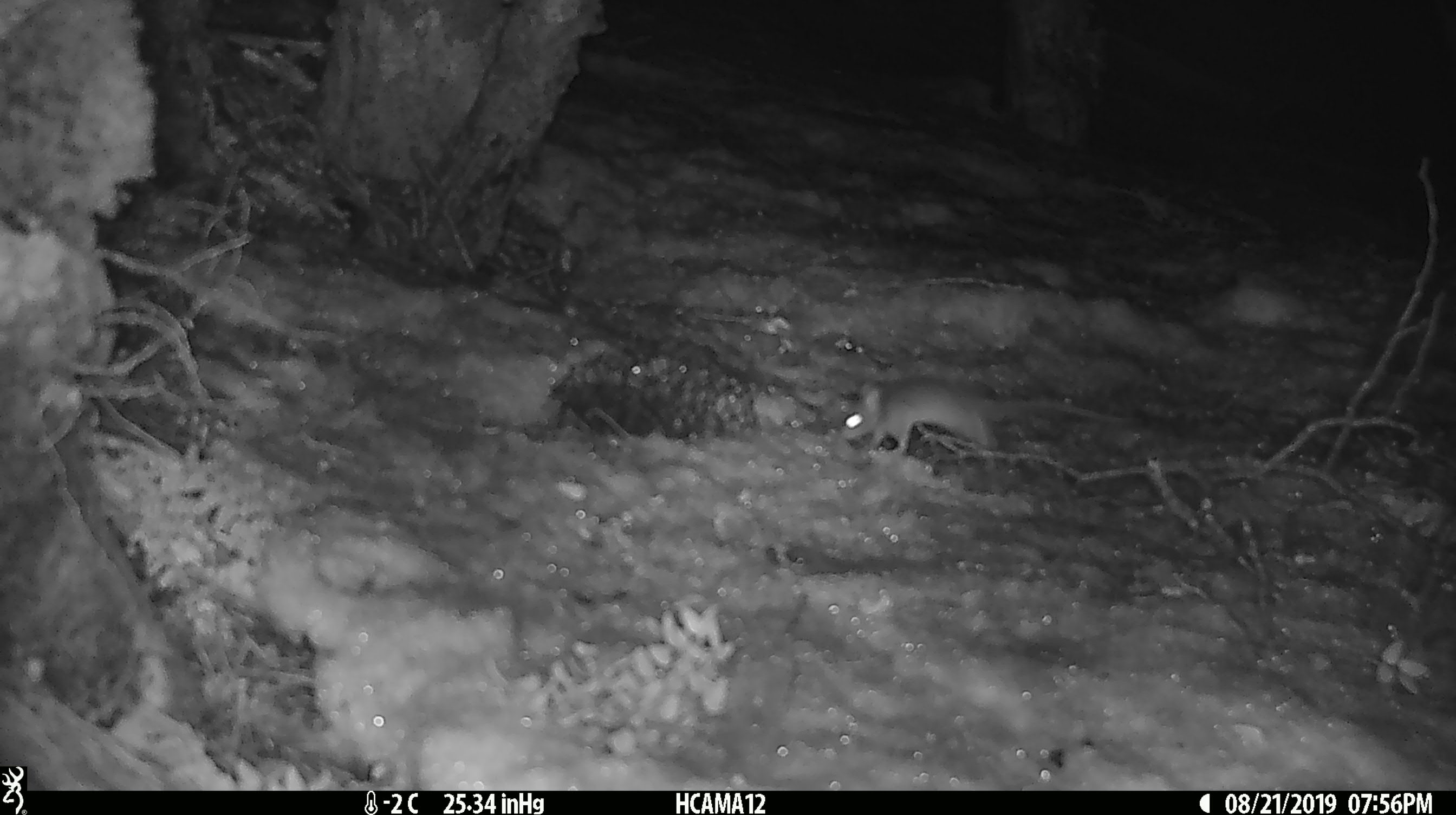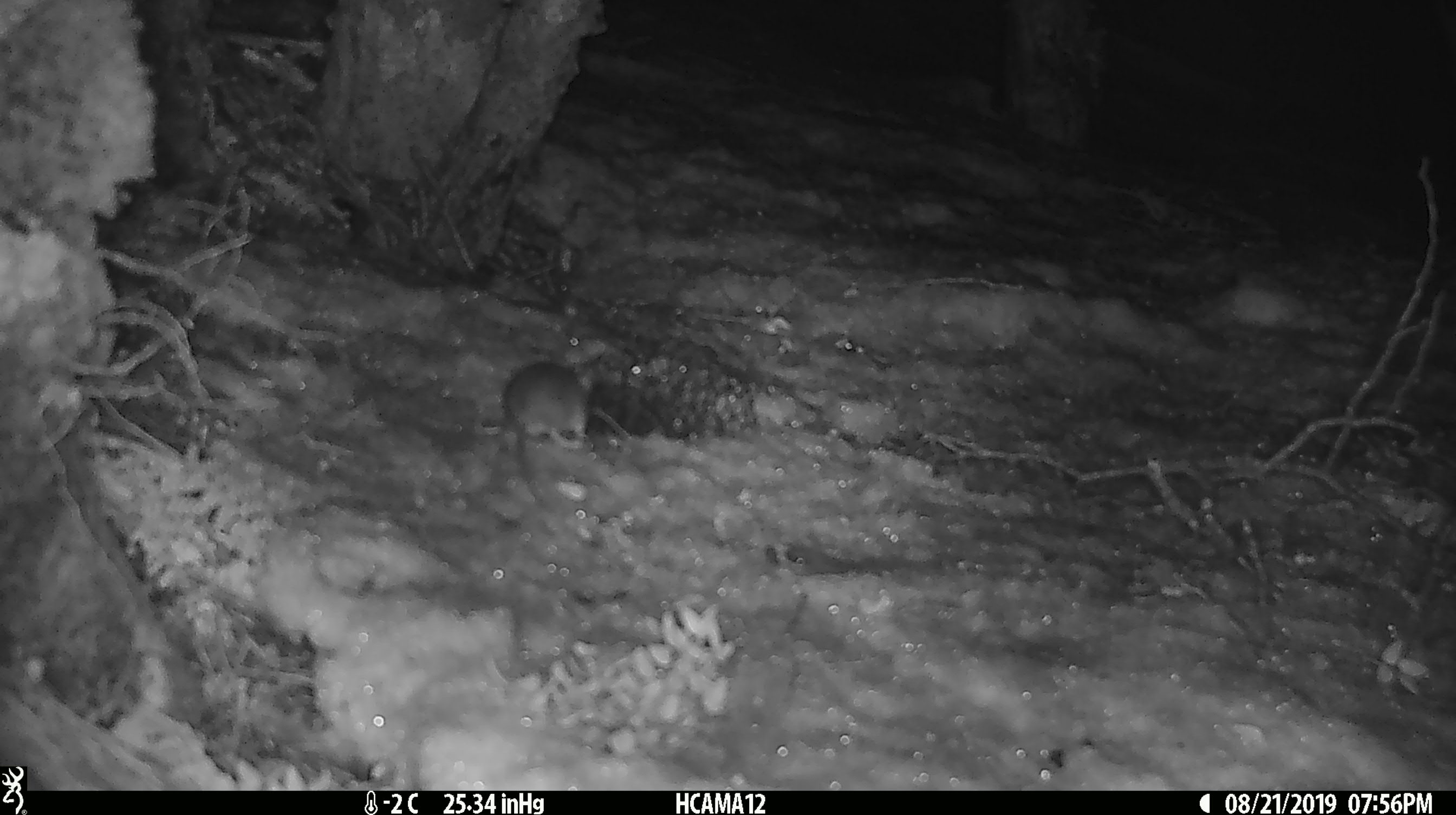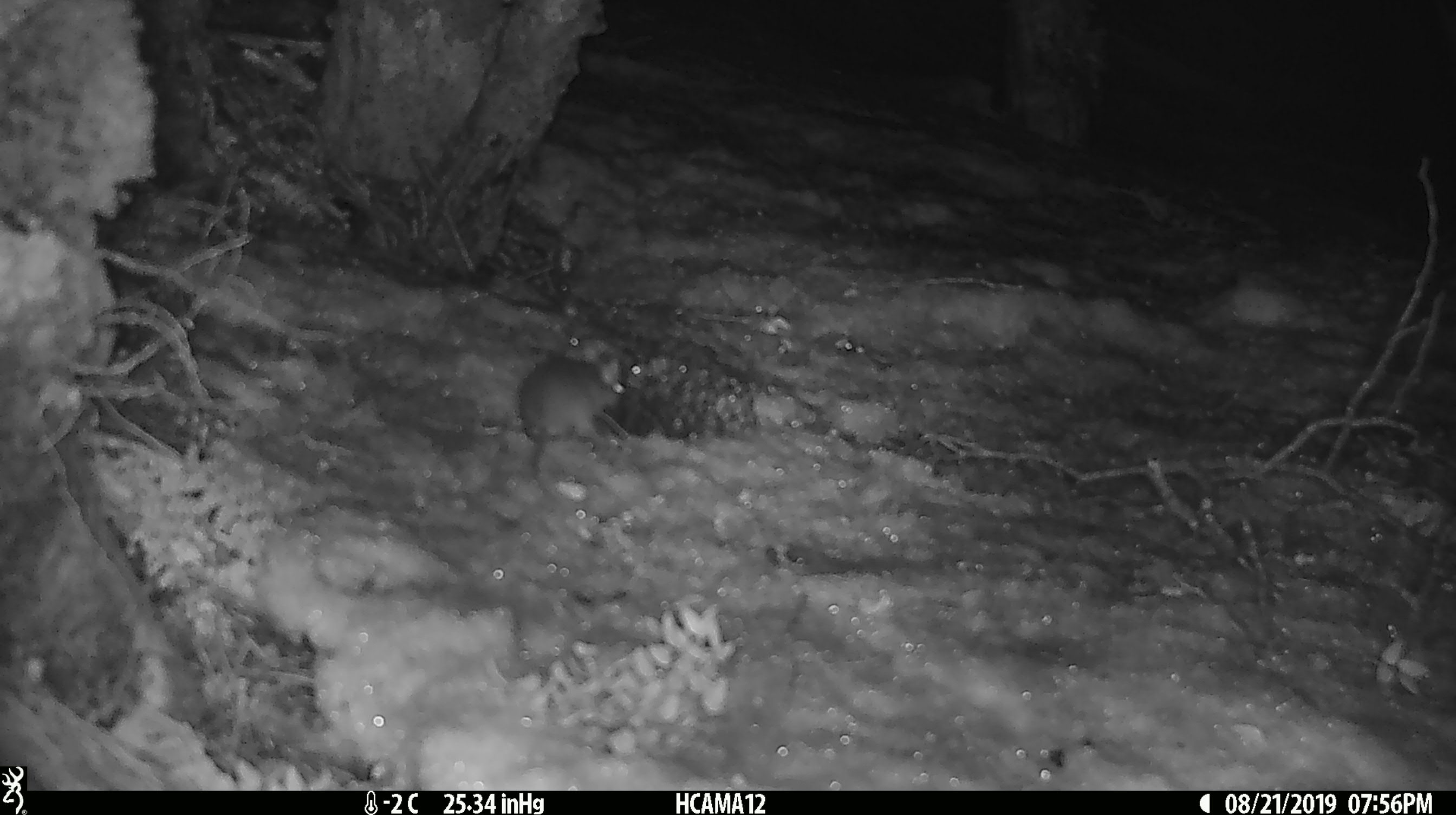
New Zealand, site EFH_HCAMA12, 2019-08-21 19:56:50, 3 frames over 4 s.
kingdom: Animalia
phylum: Chordata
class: Mammalia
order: Rodentia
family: Muridae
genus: Mus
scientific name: Mus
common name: mouse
Mouse (Mus).